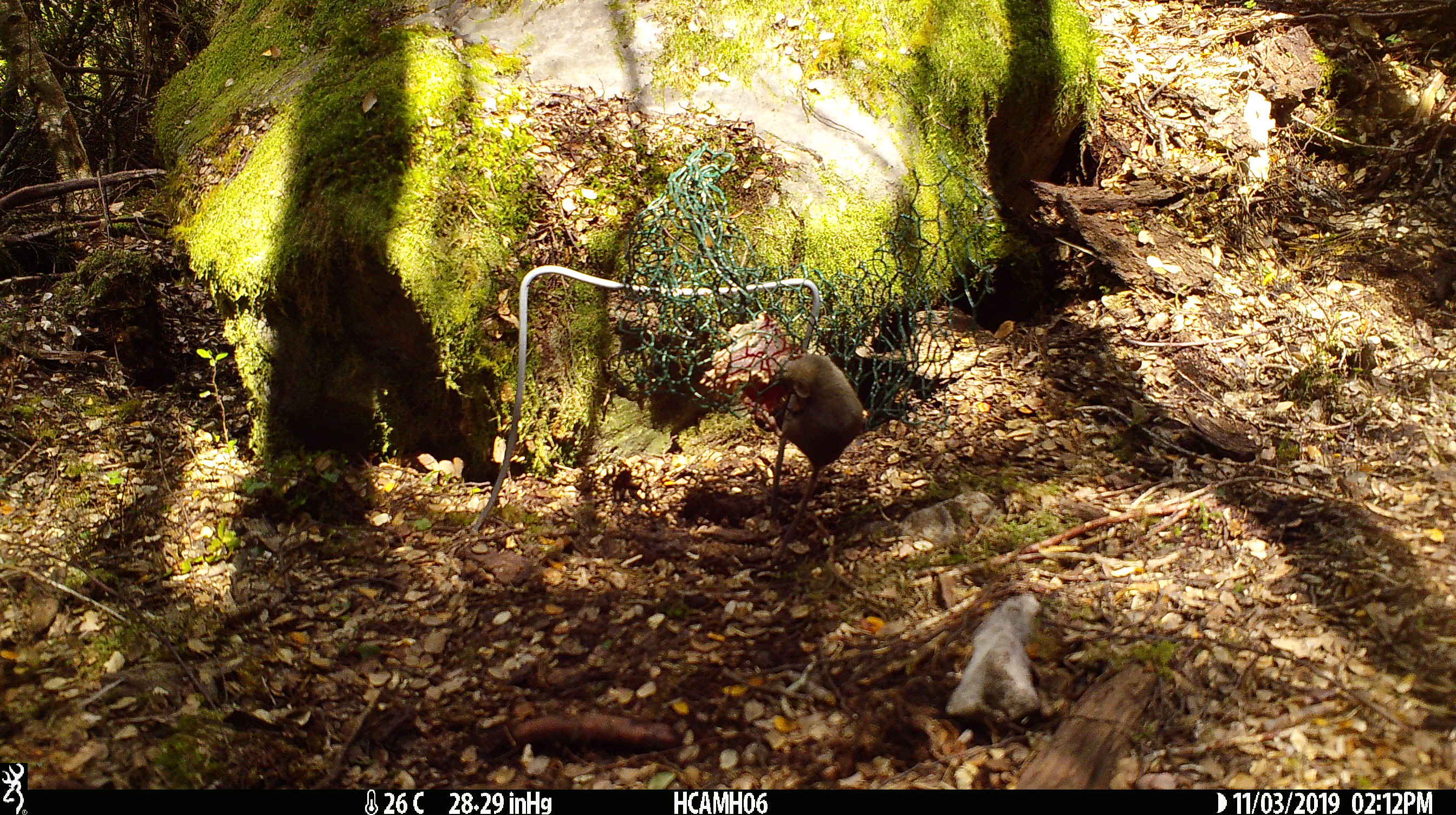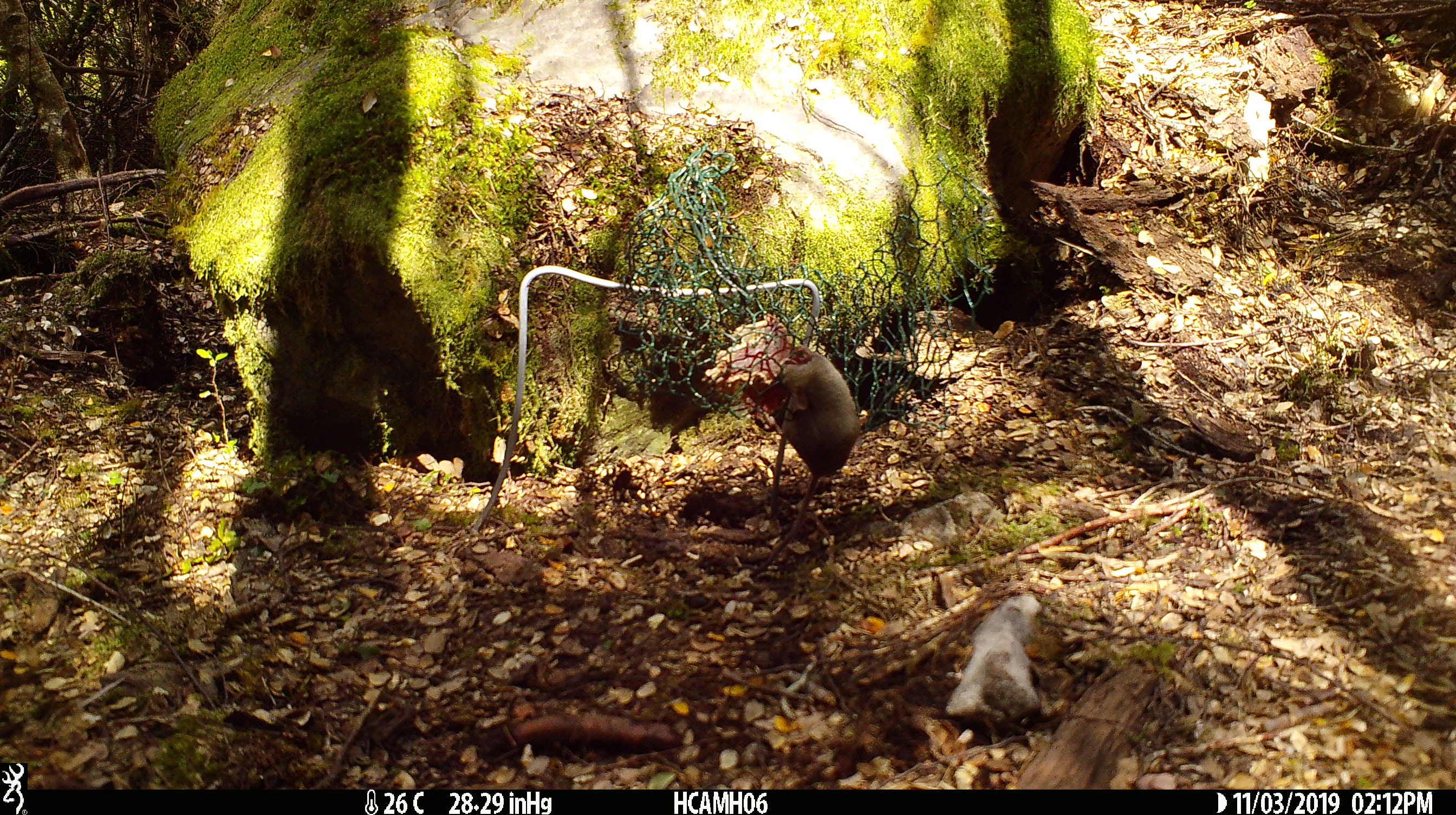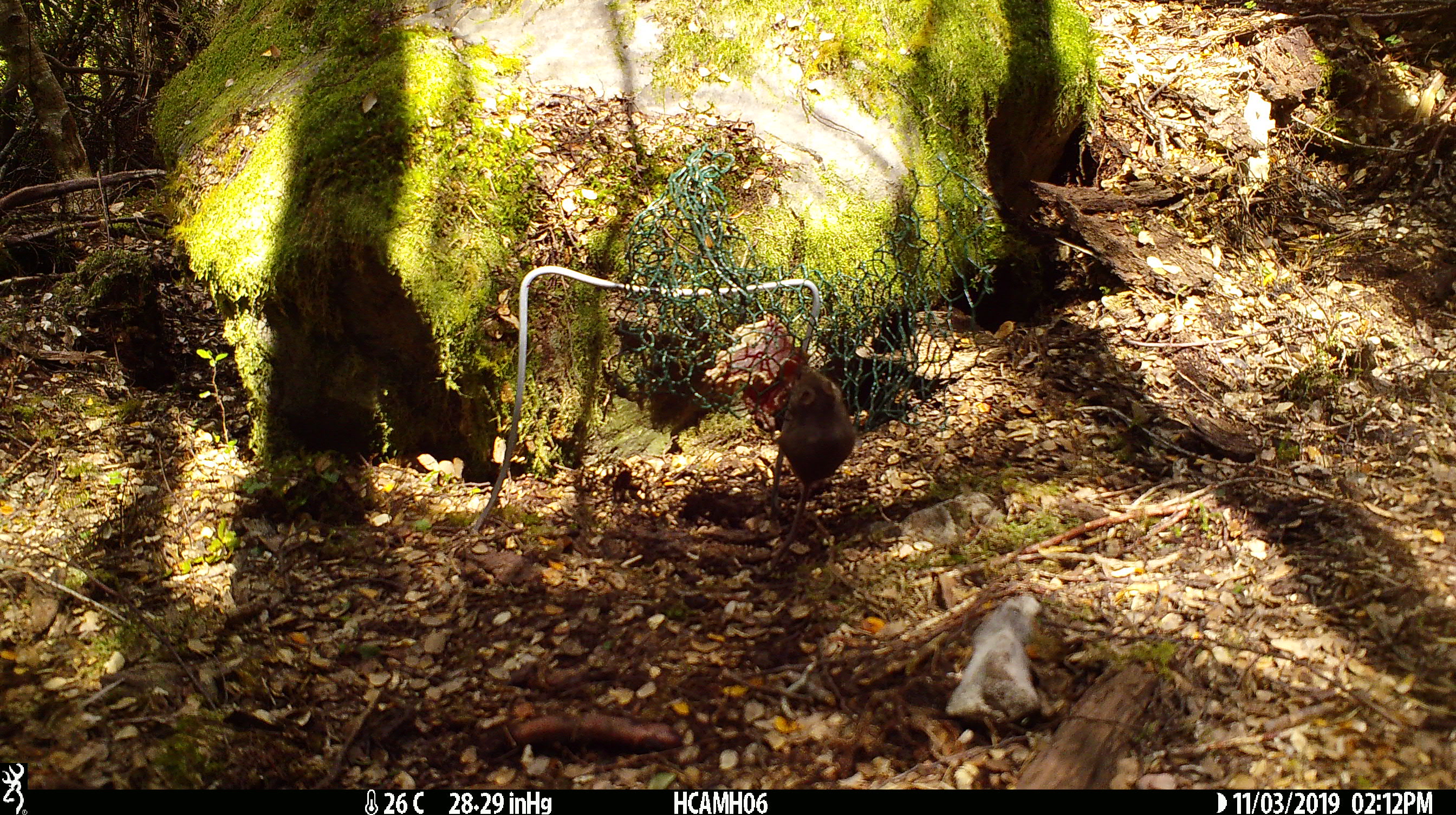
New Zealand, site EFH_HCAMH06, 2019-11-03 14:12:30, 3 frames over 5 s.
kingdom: Animalia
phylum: Chordata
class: Mammalia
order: Rodentia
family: Muridae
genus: Mus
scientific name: Mus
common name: mouse